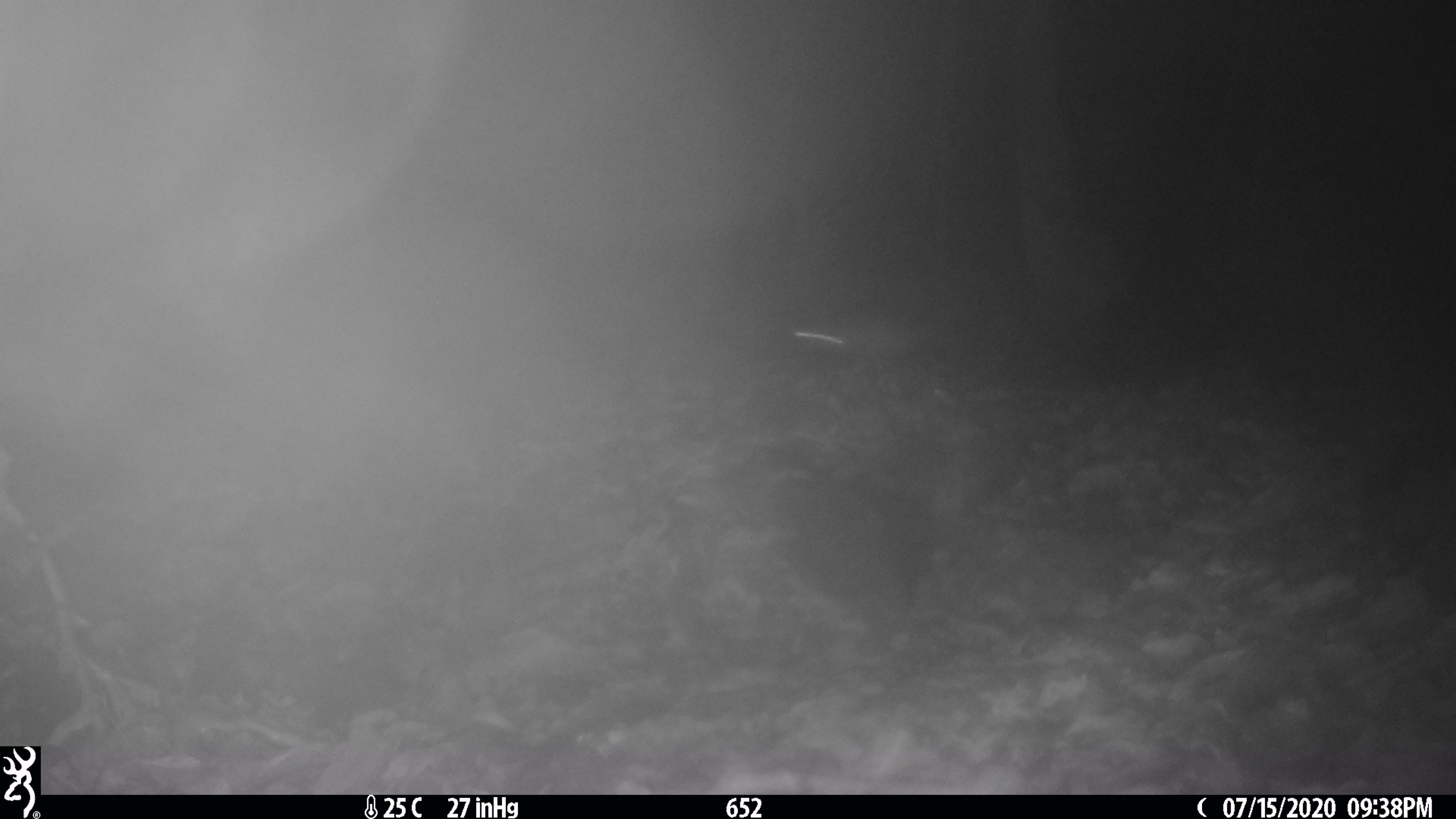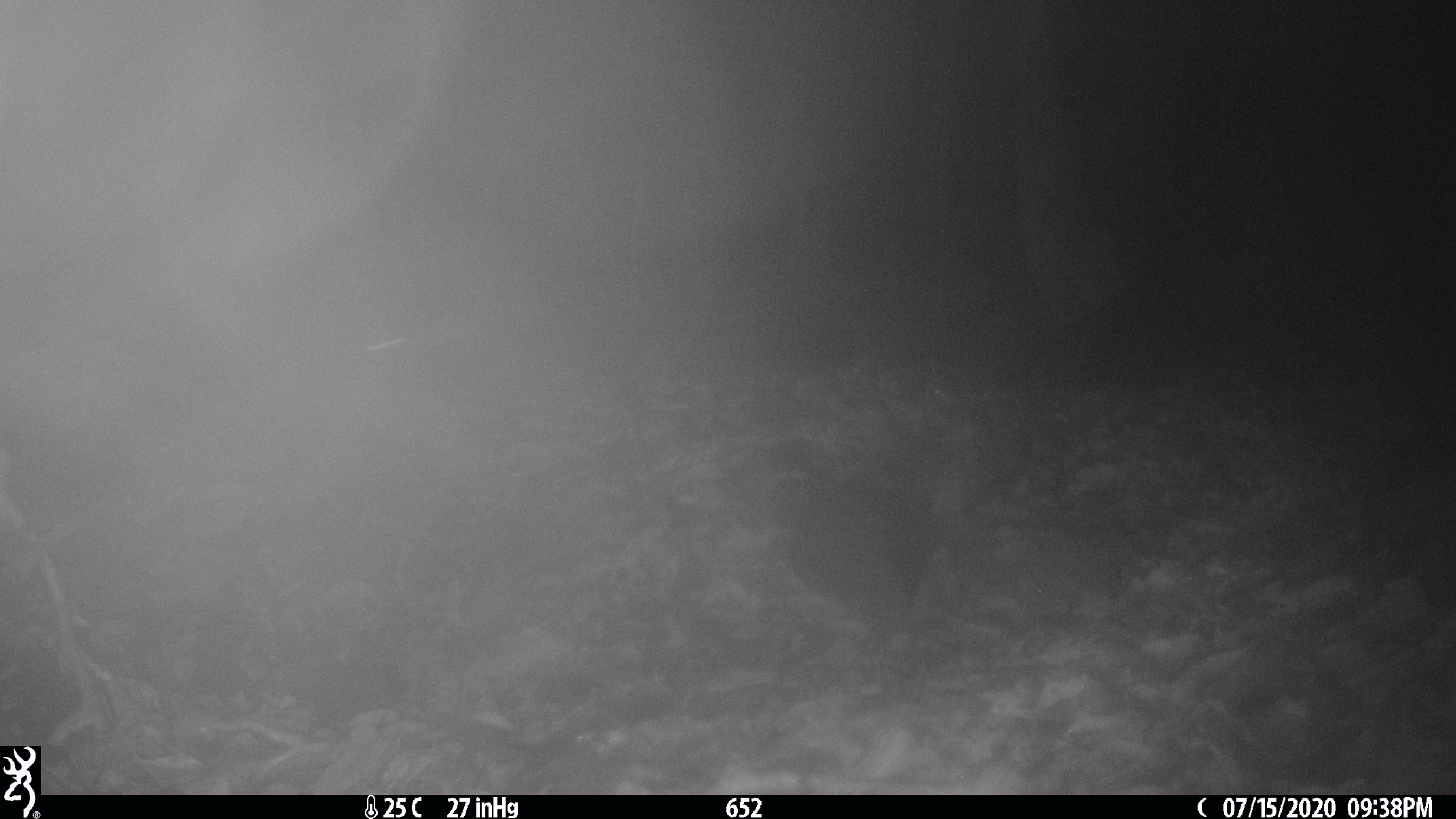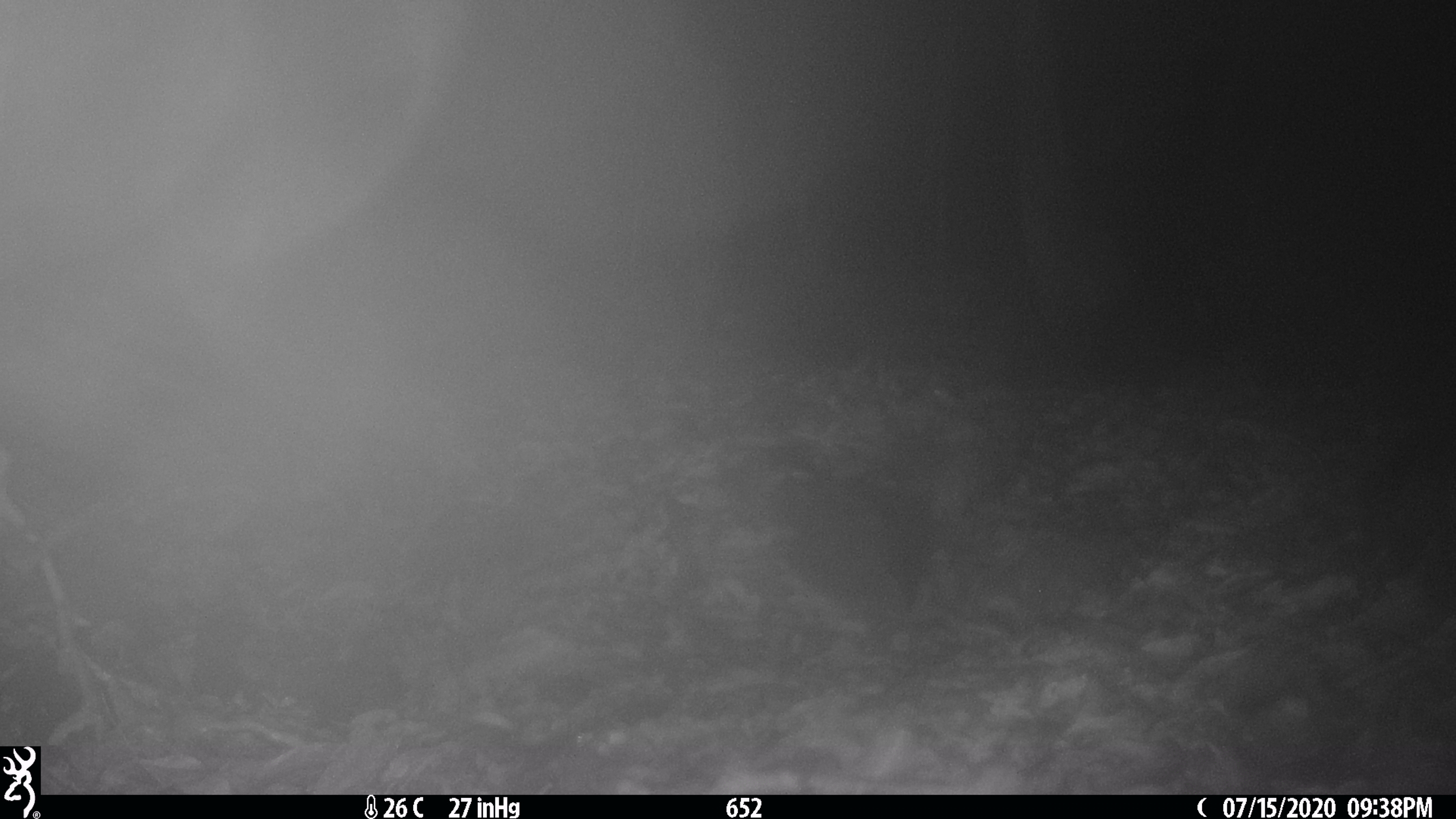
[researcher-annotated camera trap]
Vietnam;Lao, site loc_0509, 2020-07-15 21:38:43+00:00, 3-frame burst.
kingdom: Animalia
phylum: Chordata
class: Mammalia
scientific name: Mammalia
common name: mammal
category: unidentified small mammal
Unidentified small mammal (mammal) (Mammalia). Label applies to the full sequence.